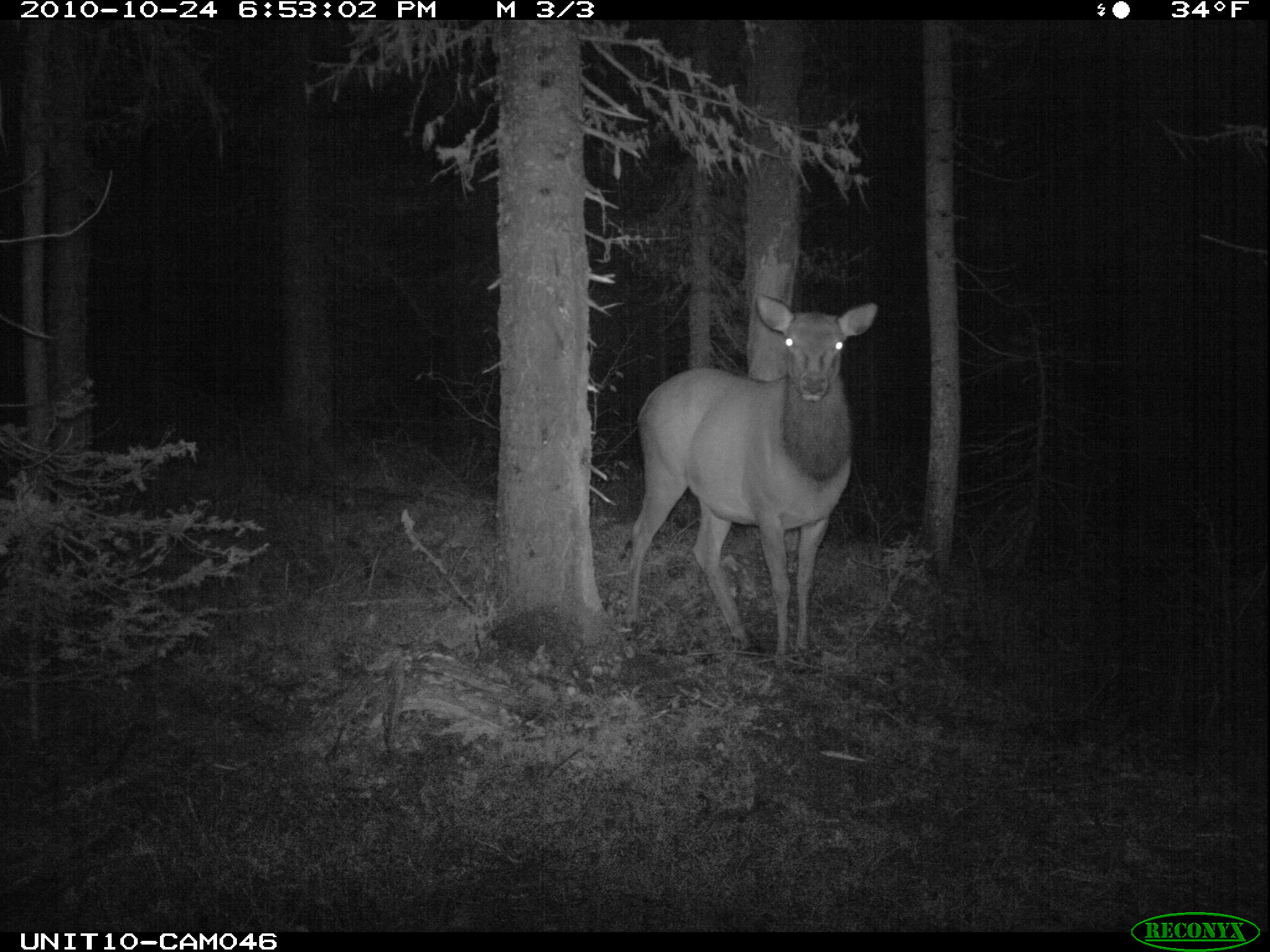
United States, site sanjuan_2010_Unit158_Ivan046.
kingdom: Animalia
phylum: Chordata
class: Mammalia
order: Artiodactyla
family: Cervidae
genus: Cervus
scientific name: Cervus elaphus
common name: red deer